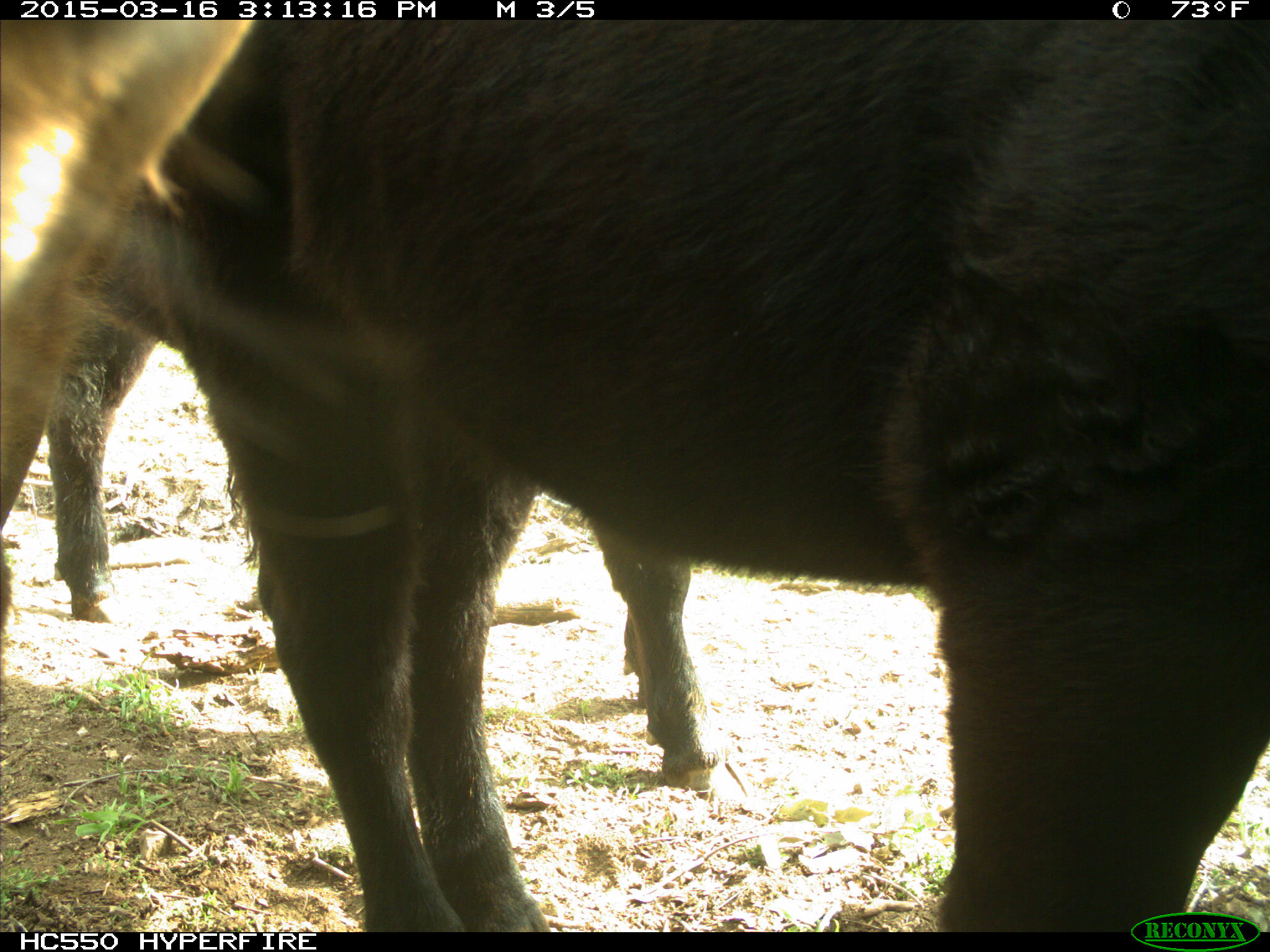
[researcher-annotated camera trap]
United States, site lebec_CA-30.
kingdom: Animalia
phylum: Chordata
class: Mammalia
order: Artiodactyla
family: Bovidae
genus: Bos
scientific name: Bos taurus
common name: domestic cow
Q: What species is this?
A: Bos taurus (domestic cow).